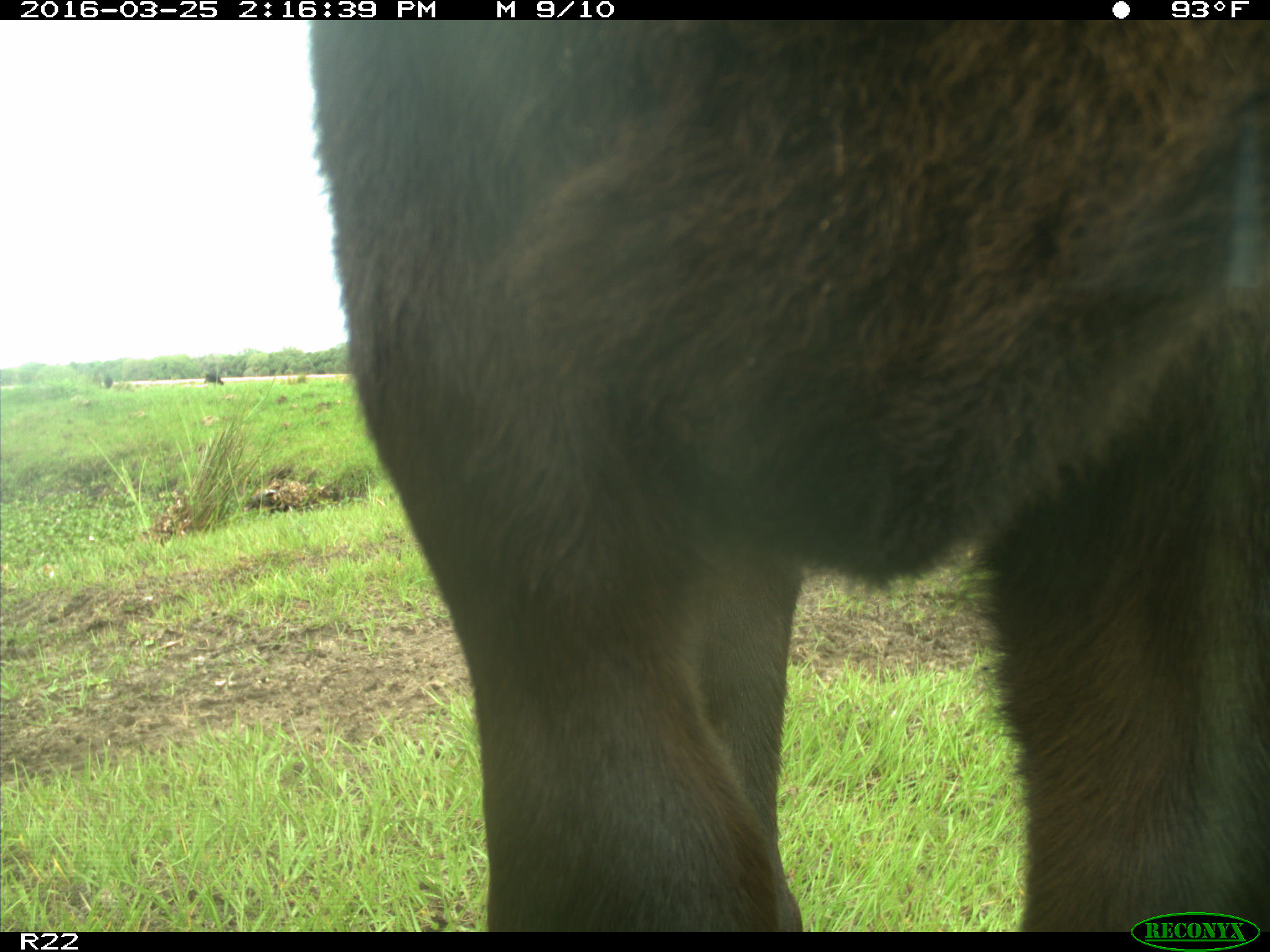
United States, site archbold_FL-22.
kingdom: Animalia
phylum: Chordata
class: Mammalia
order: Artiodactyla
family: Bovidae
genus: Bos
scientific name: Bos taurus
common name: domestic cow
Bos taurus (domestic cow).